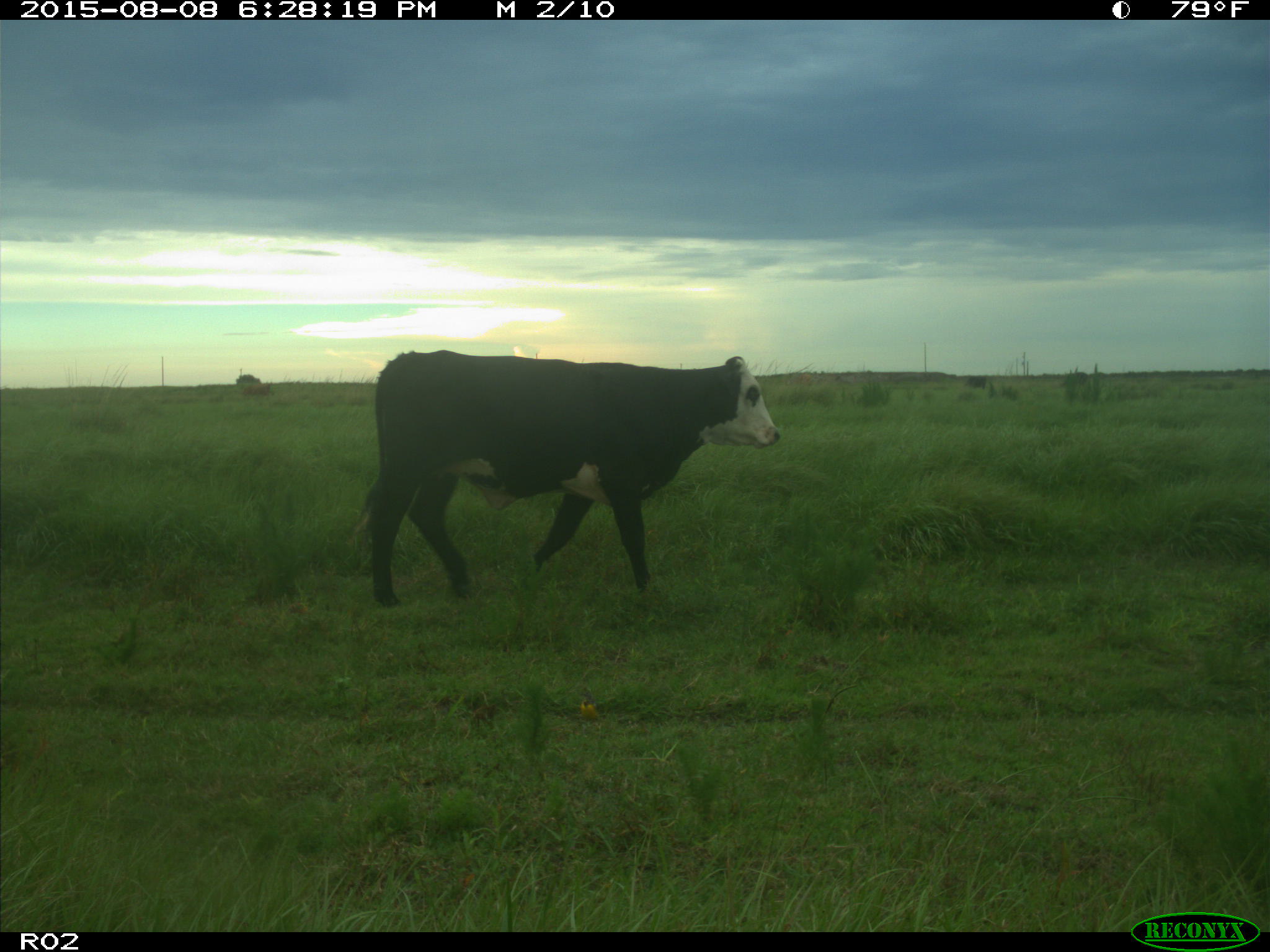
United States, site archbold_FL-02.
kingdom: Animalia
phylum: Chordata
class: Mammalia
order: Artiodactyla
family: Bovidae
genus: Bos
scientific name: Bos taurus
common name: domestic cow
Bos taurus (domestic cow).